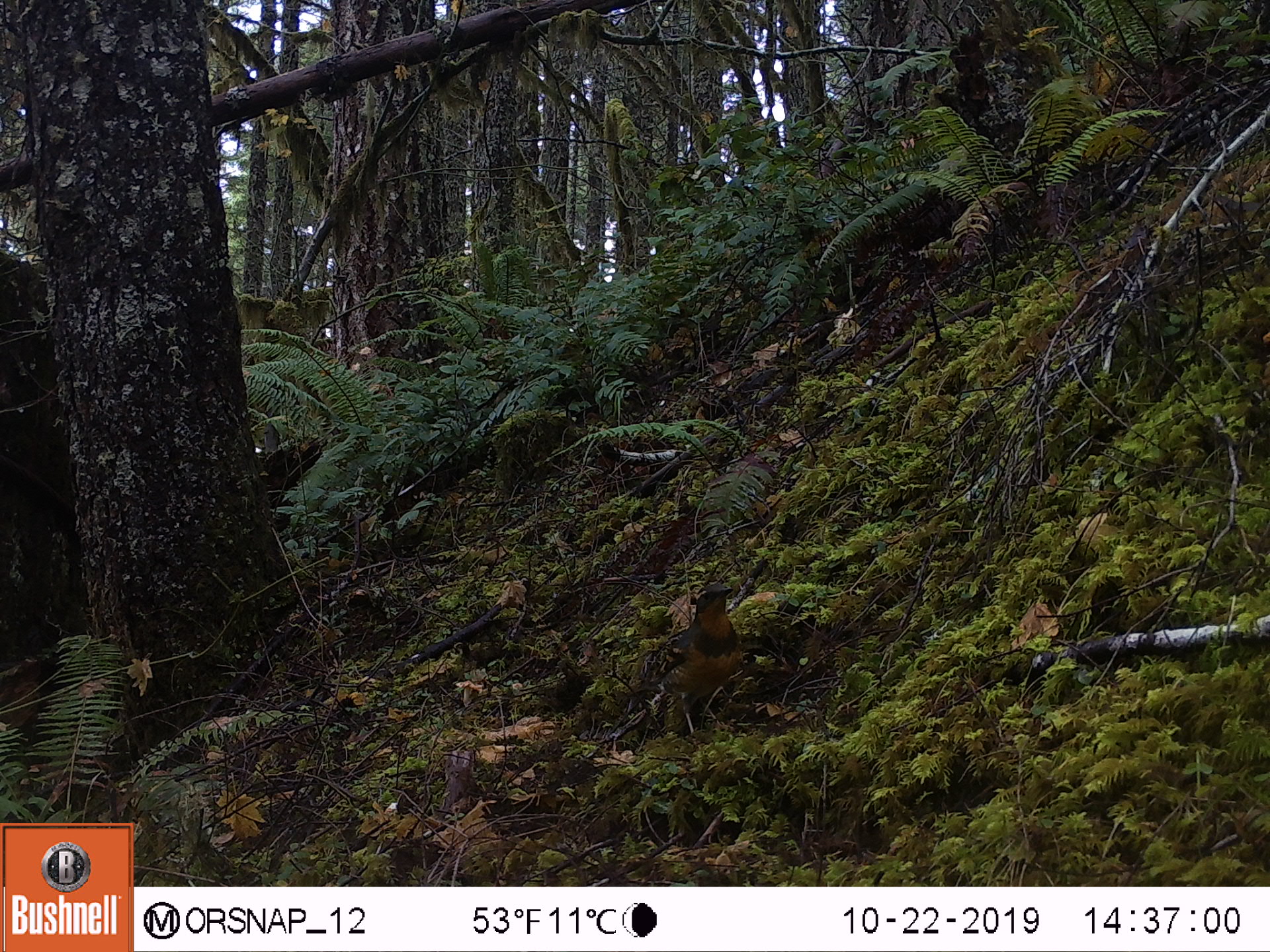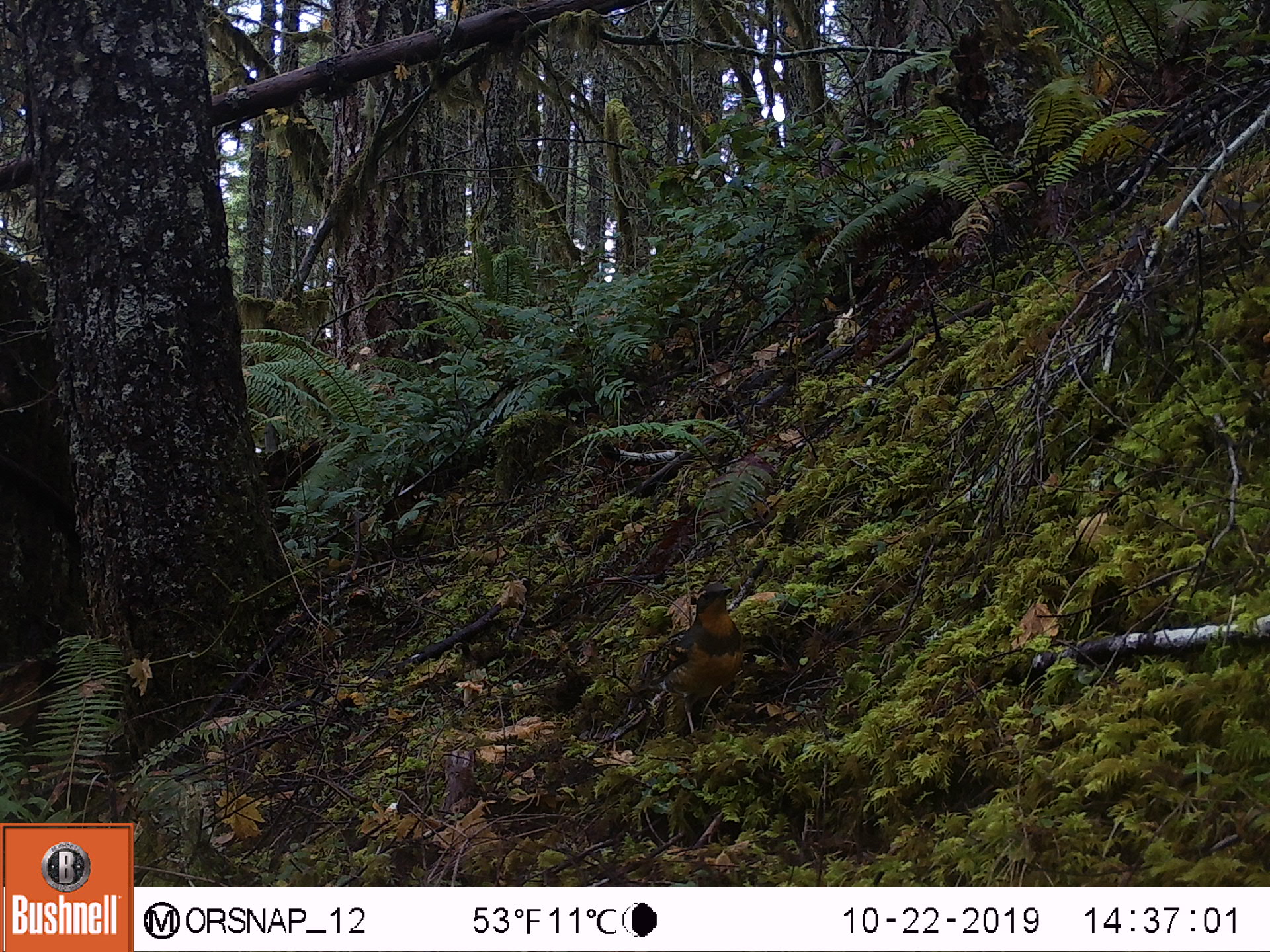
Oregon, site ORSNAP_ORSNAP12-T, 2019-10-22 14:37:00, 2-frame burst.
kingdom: Animalia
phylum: Chordata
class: Aves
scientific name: Aves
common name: bird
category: other bird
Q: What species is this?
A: Other bird (bird) (Aves).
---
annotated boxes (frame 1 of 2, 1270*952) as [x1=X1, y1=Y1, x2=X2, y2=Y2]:
other bird: [x1=630, y1=569, x2=762, y2=751]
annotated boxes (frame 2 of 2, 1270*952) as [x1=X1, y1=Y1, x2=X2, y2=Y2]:
other bird: [x1=628, y1=575, x2=769, y2=754]